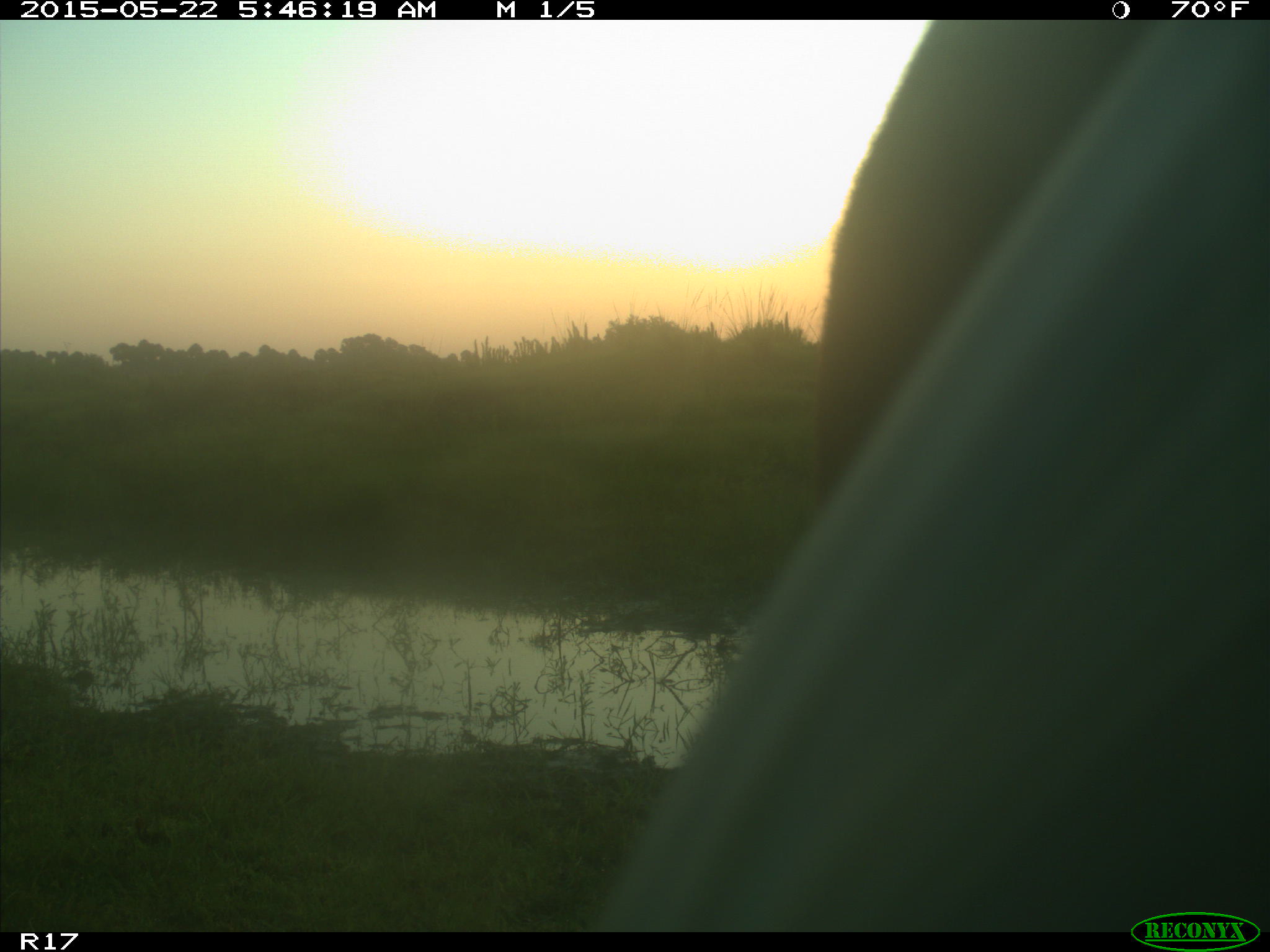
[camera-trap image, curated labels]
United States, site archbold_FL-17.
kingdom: Animalia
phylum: Chordata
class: Mammalia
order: Artiodactyla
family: Bovidae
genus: Bos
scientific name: Bos taurus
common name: domestic cow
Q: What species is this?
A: Bos taurus (domestic cow).